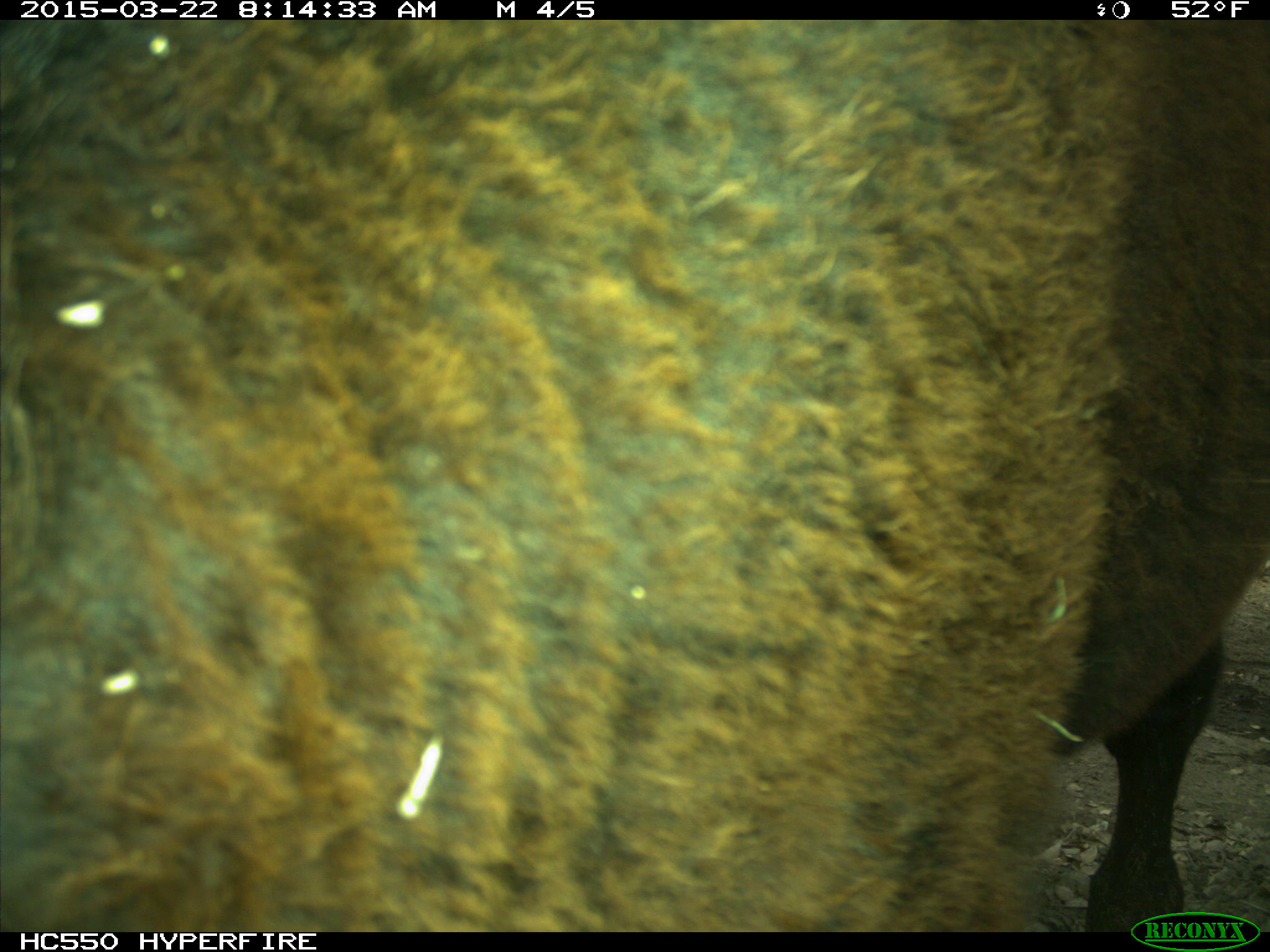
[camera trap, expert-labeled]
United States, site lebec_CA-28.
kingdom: Animalia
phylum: Chordata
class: Mammalia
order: Artiodactyla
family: Bovidae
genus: Bos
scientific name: Bos taurus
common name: domestic cow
Bos taurus (domestic cow).